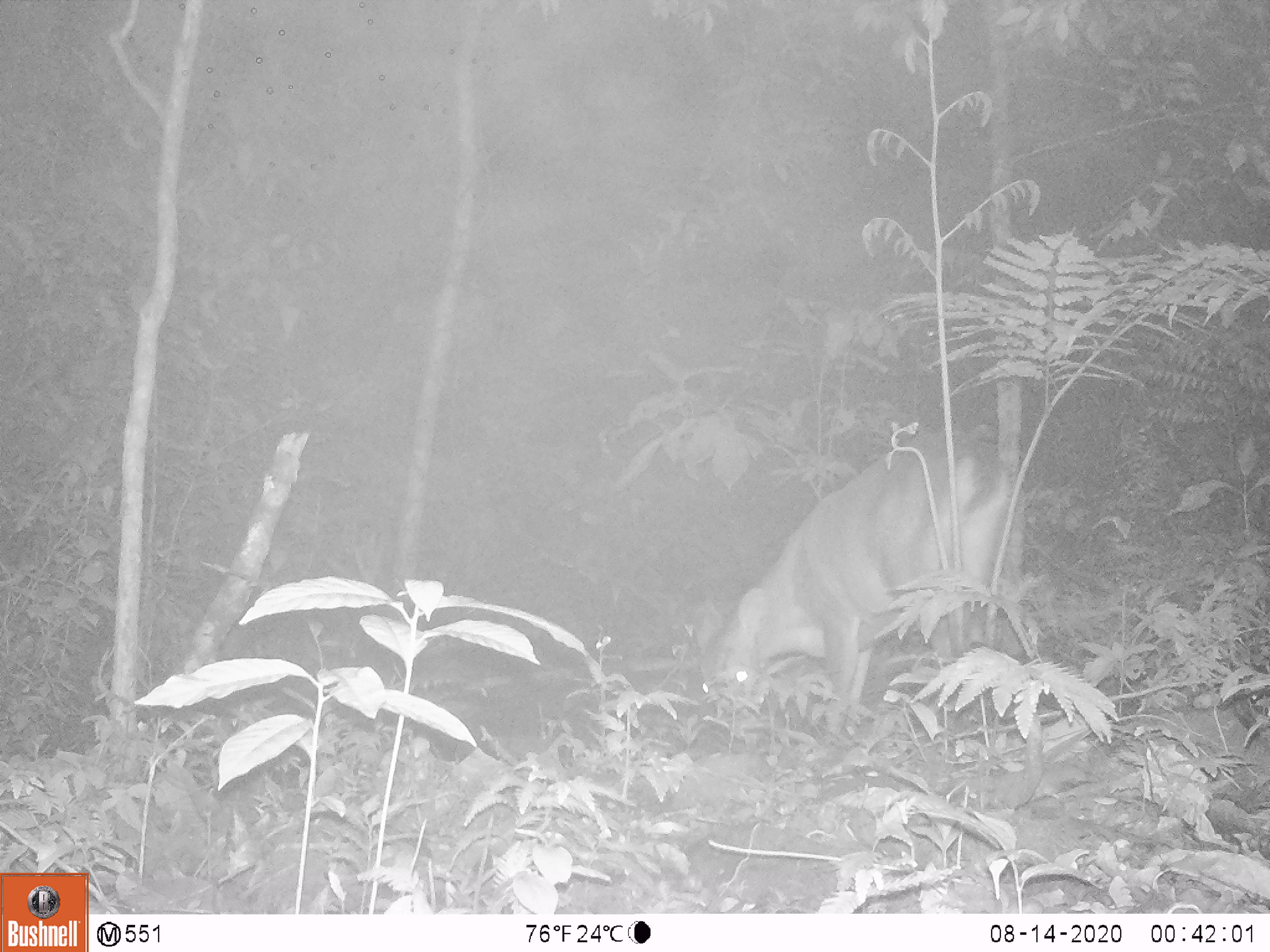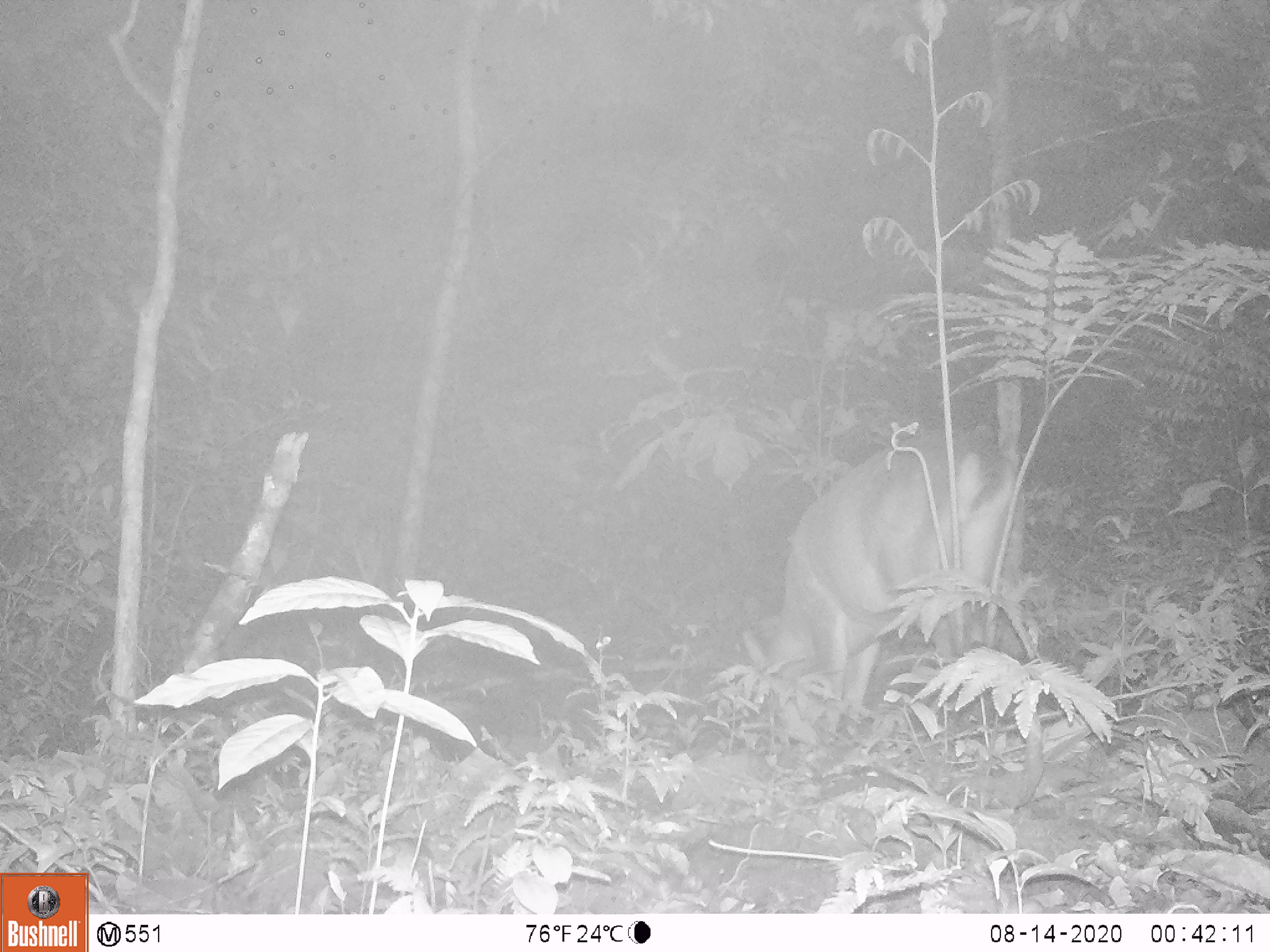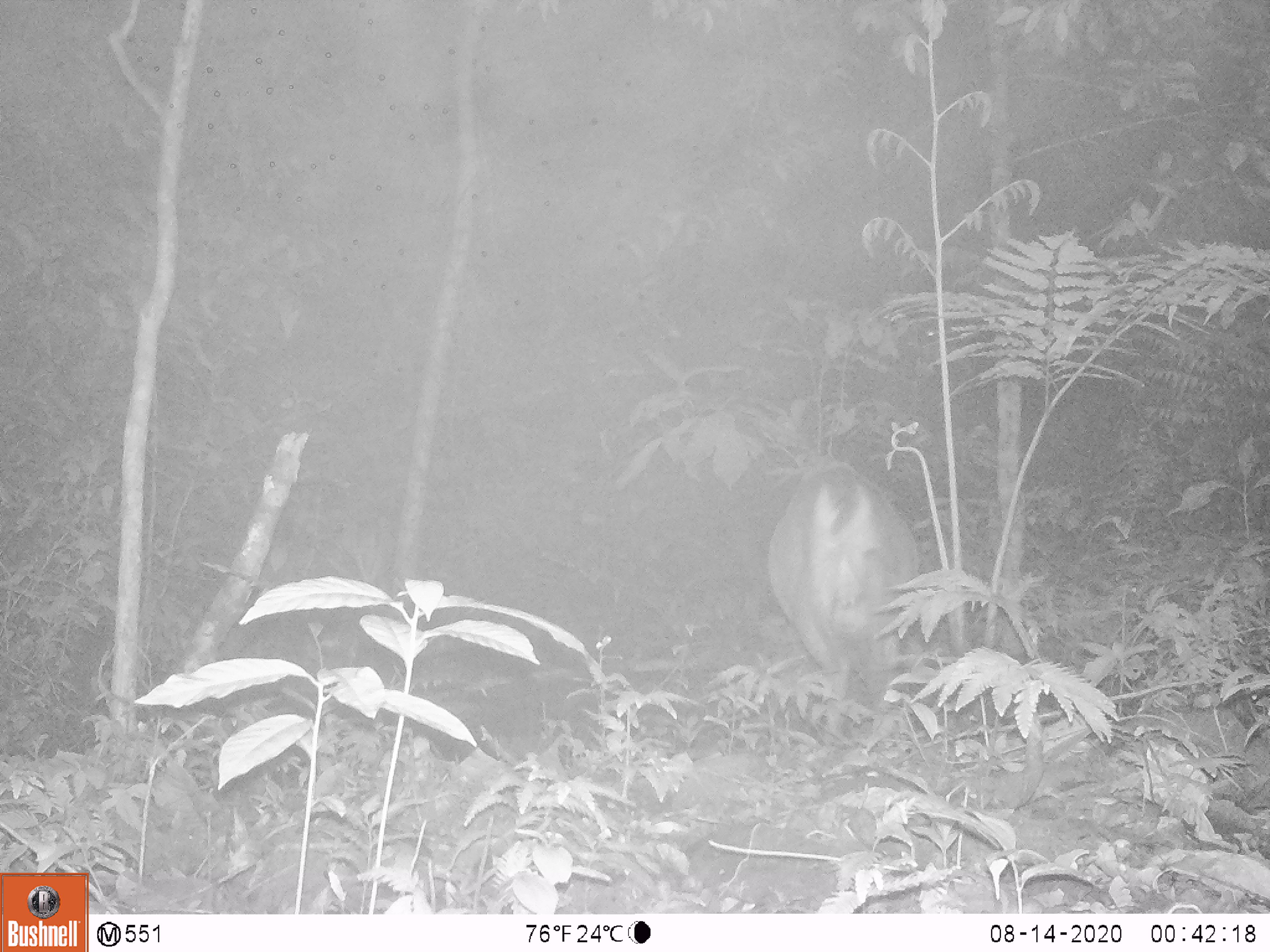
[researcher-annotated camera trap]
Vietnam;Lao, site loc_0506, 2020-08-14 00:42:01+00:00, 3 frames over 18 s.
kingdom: Animalia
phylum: Chordata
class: Mammalia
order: Artiodactyla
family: Cervidae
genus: Muntiacus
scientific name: Muntiacus vuquangensis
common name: large-antlered muntjac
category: large antlered muntjac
Large antlered muntjac (large-antlered muntjac) (Muntiacus vuquangensis). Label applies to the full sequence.